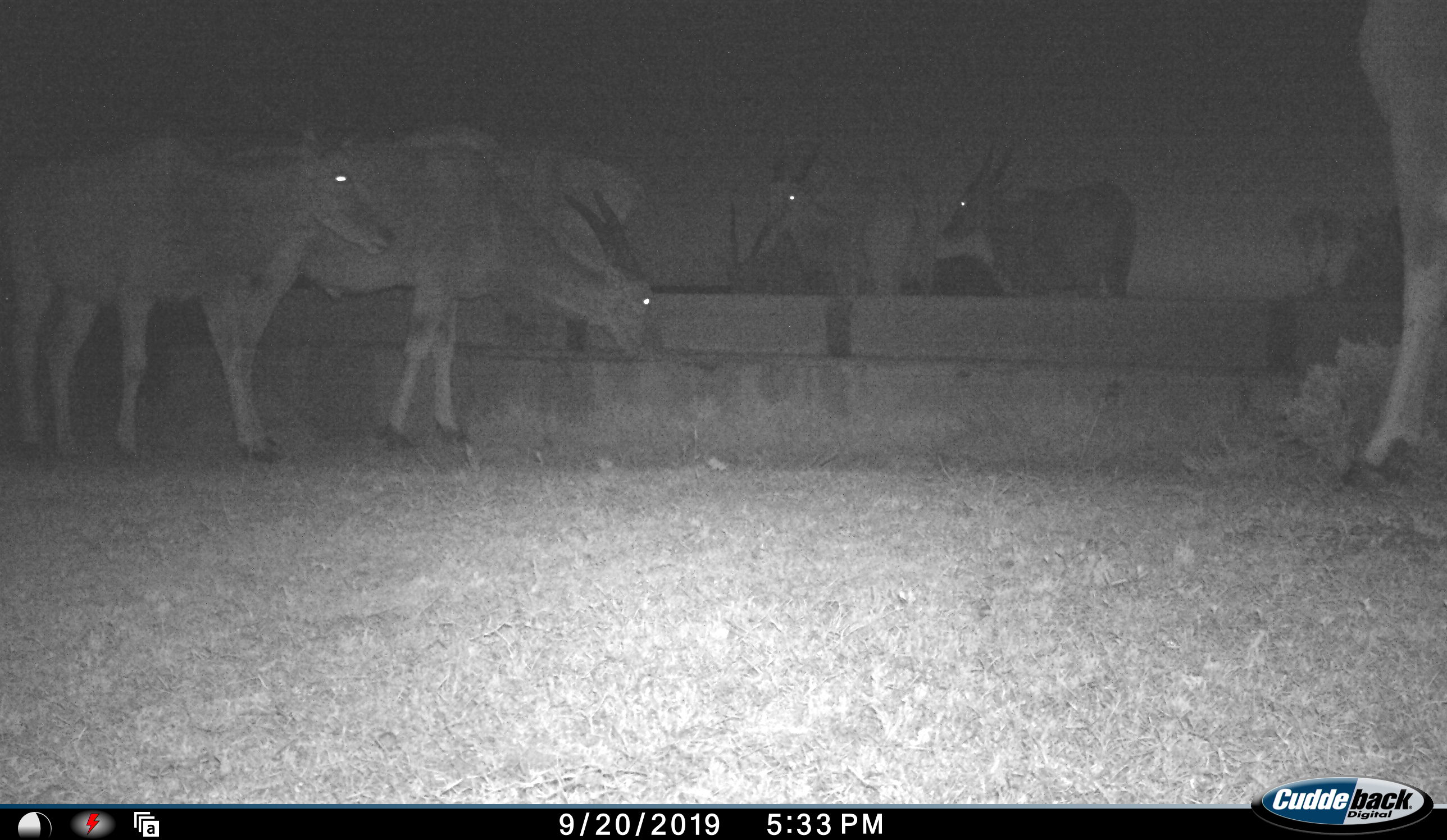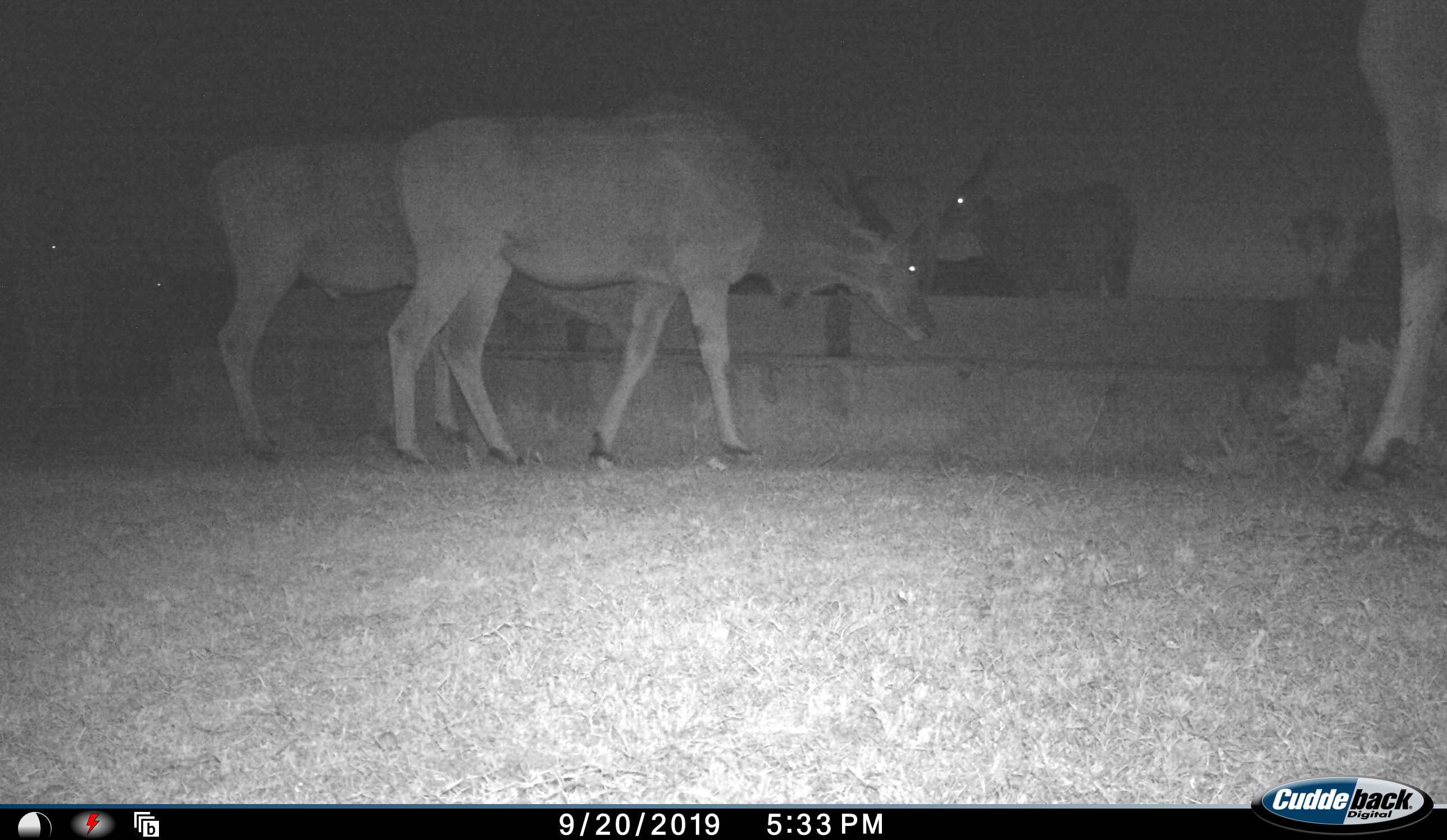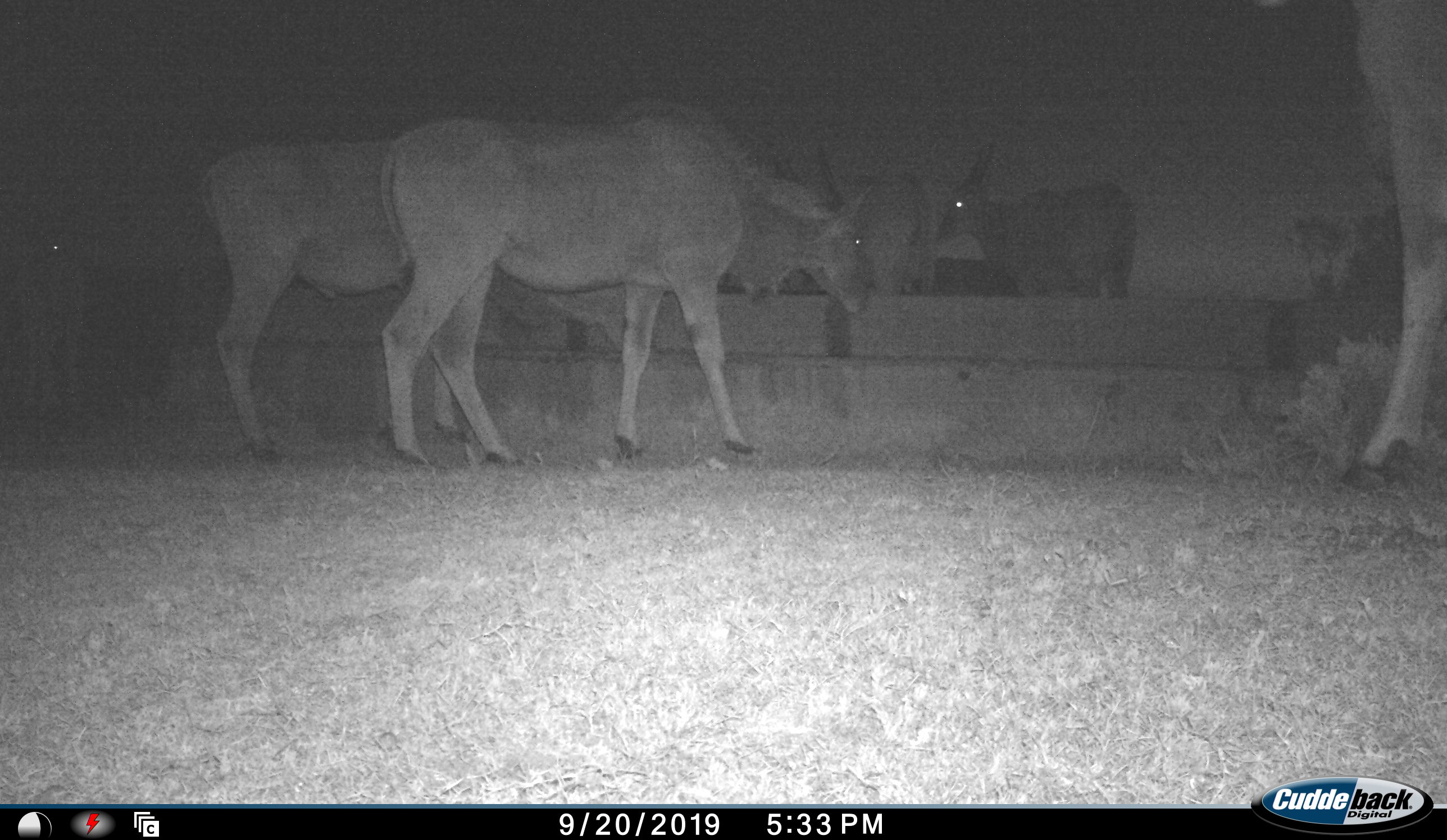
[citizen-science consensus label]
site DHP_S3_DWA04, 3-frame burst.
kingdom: Animalia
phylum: Chordata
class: Mammalia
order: Artiodactyla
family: Bovidae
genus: Tragelaphus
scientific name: Tragelaphus oryx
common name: eland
Eland (Tragelaphus oryx), count 6. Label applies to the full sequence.